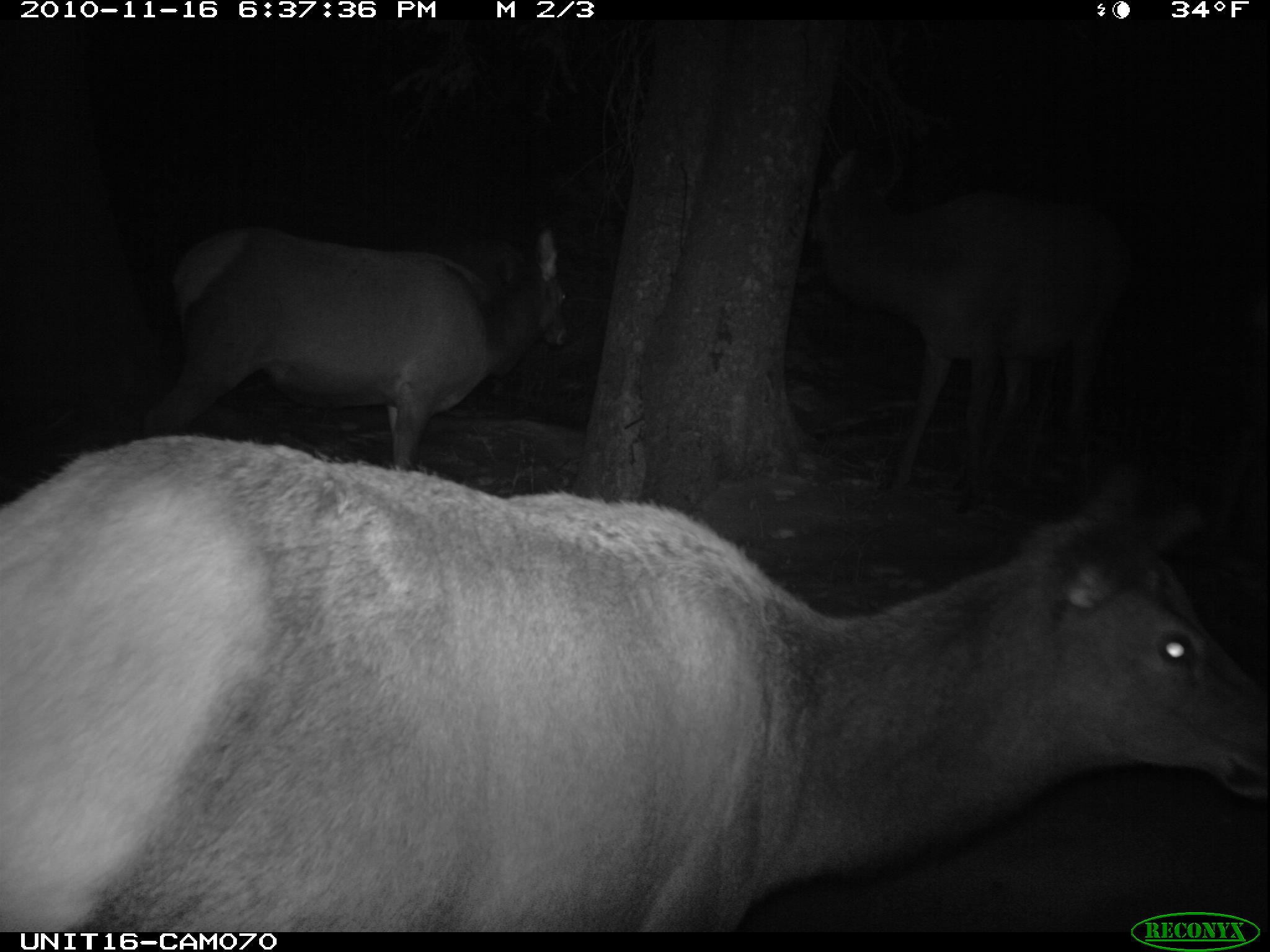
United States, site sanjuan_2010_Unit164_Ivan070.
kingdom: Animalia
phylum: Chordata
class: Mammalia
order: Artiodactyla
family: Cervidae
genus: Cervus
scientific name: Cervus elaphus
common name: red deer